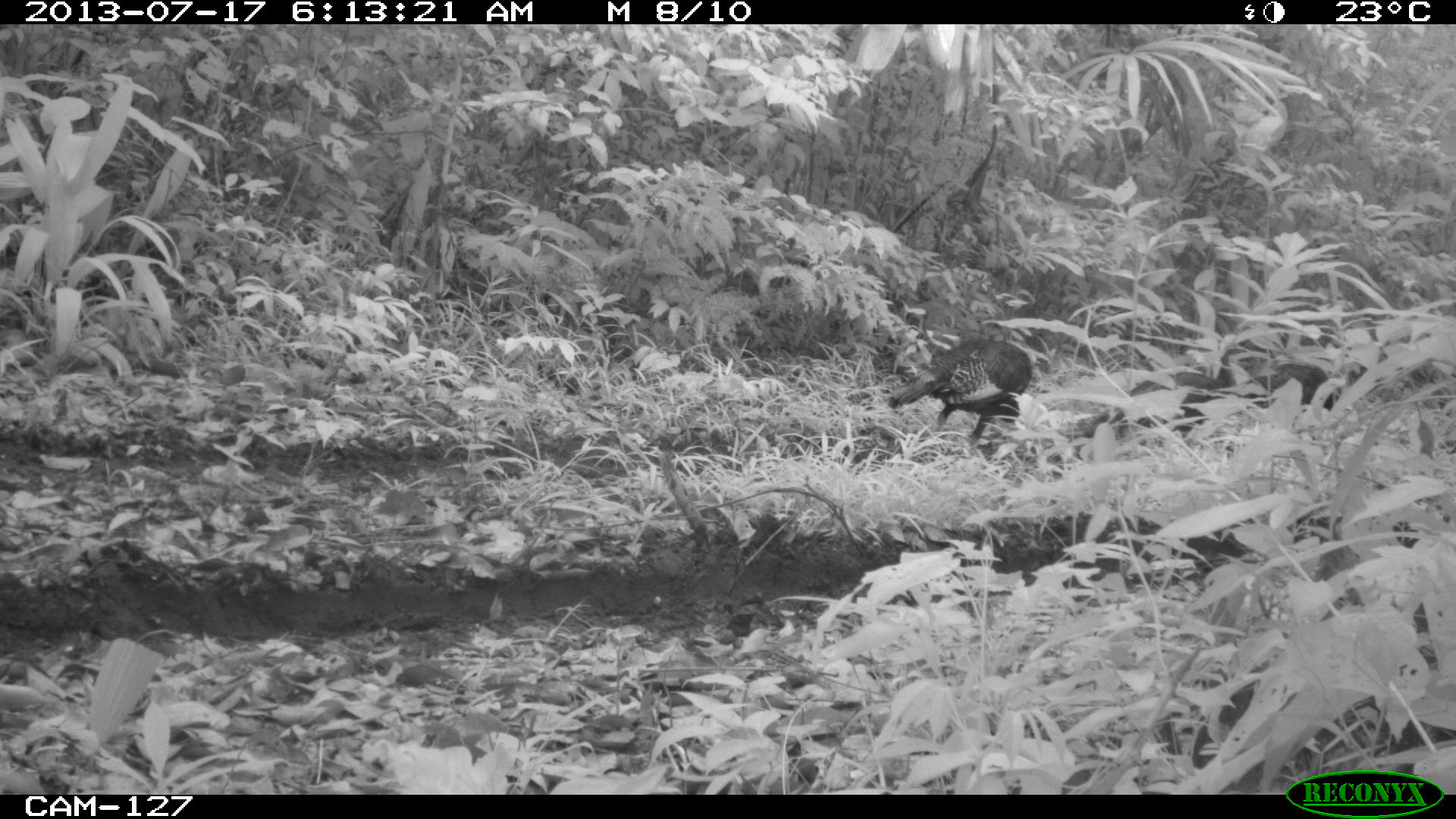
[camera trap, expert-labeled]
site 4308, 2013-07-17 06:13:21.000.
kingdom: Animalia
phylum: Chordata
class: Aves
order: Galliformes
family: Phasianidae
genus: Meleagris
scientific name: Meleagris ocellata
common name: ocellated turkey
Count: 3.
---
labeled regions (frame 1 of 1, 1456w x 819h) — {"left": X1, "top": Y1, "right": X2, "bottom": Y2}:
meleagris ocellata: {"left": 888, "top": 338, "right": 1032, "bottom": 437}